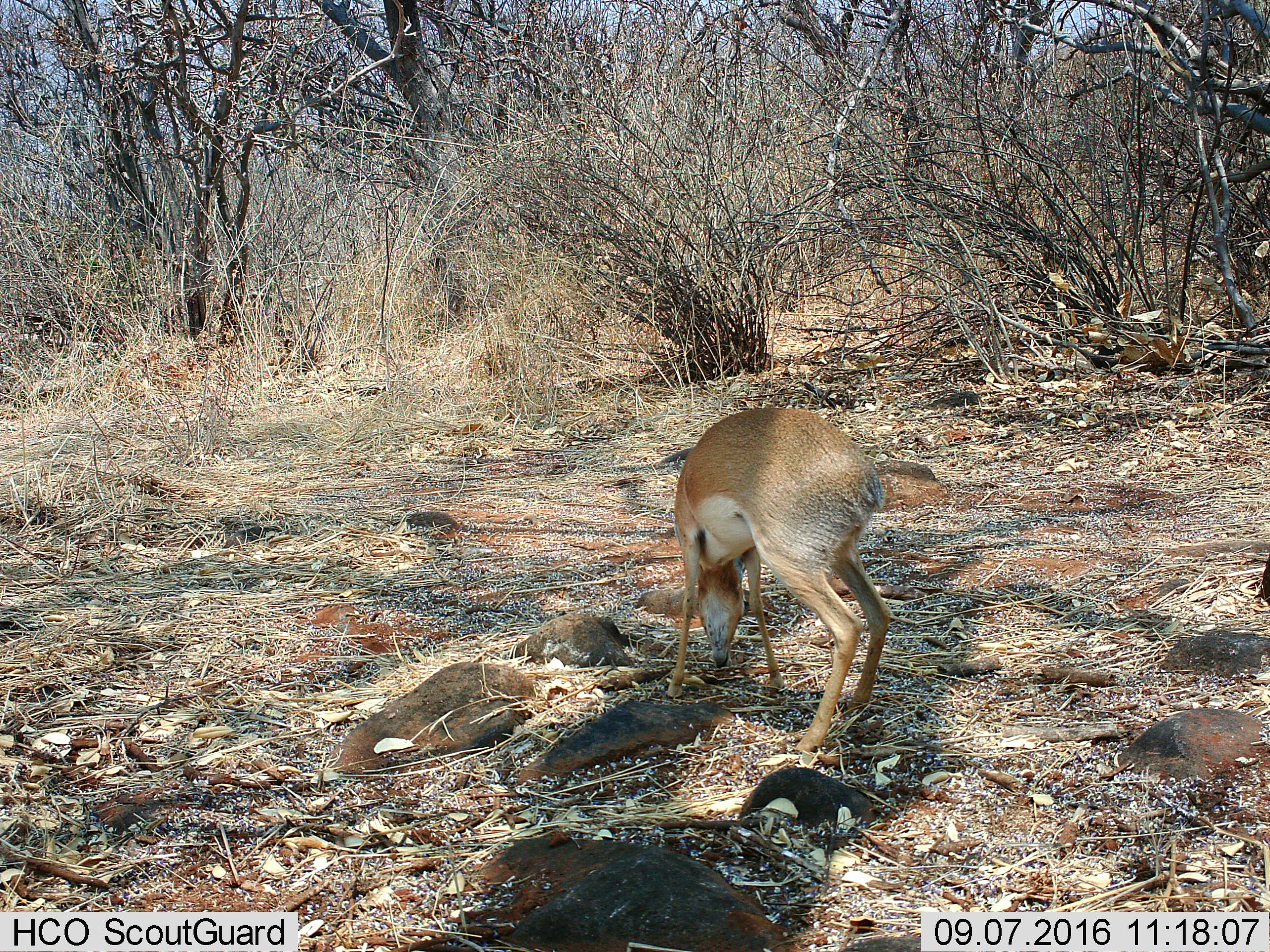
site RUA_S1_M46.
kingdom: Animalia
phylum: Chordata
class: Mammalia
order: Artiodactyla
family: Bovidae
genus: Madoqua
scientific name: Madoqua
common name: dik-dik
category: dikdik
Dikdik (dik-dik) (Madoqua), count 1. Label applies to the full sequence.